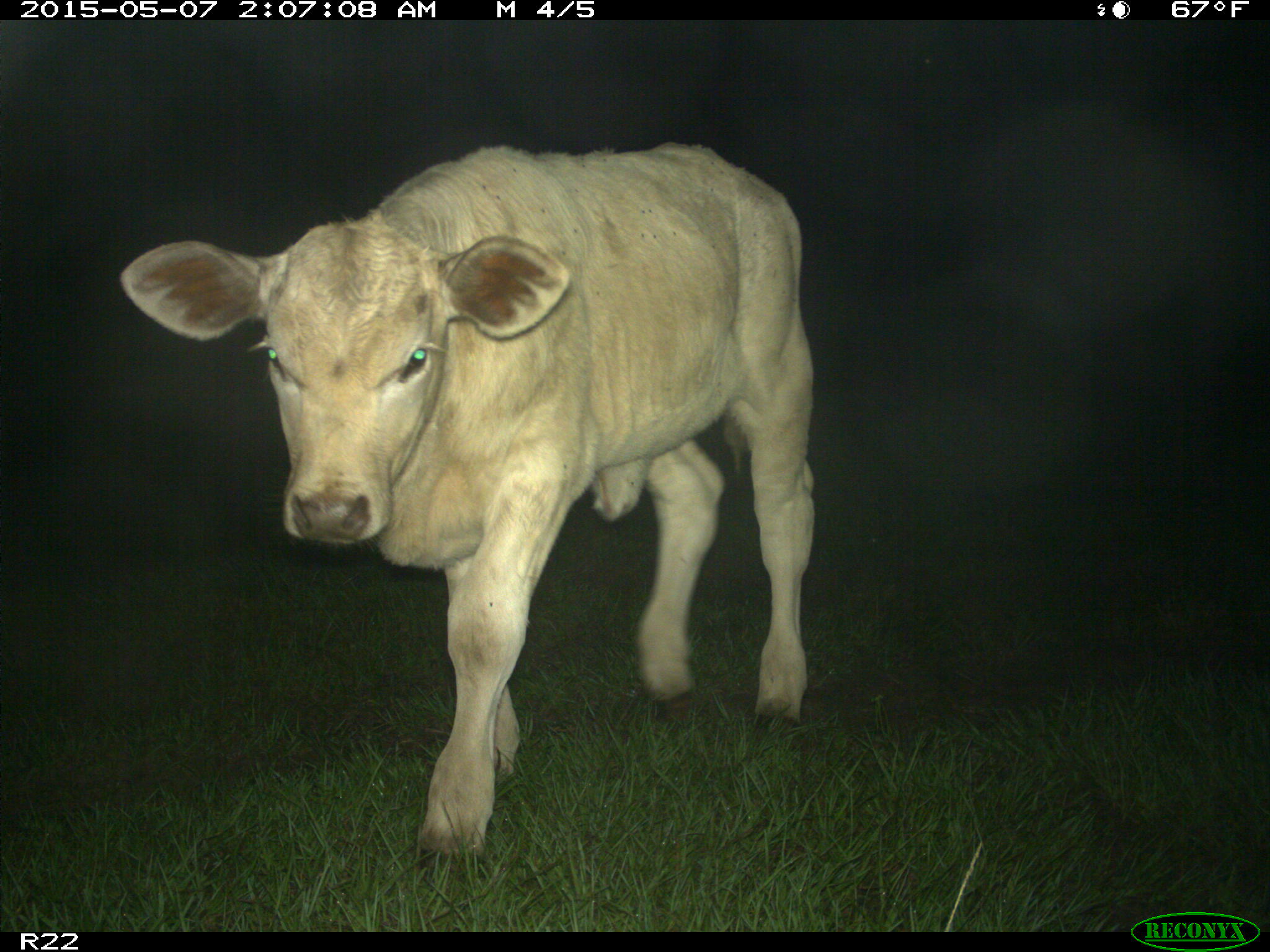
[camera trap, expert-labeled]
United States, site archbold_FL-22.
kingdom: Animalia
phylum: Chordata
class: Mammalia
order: Artiodactyla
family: Bovidae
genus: Bos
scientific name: Bos taurus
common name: domestic cow